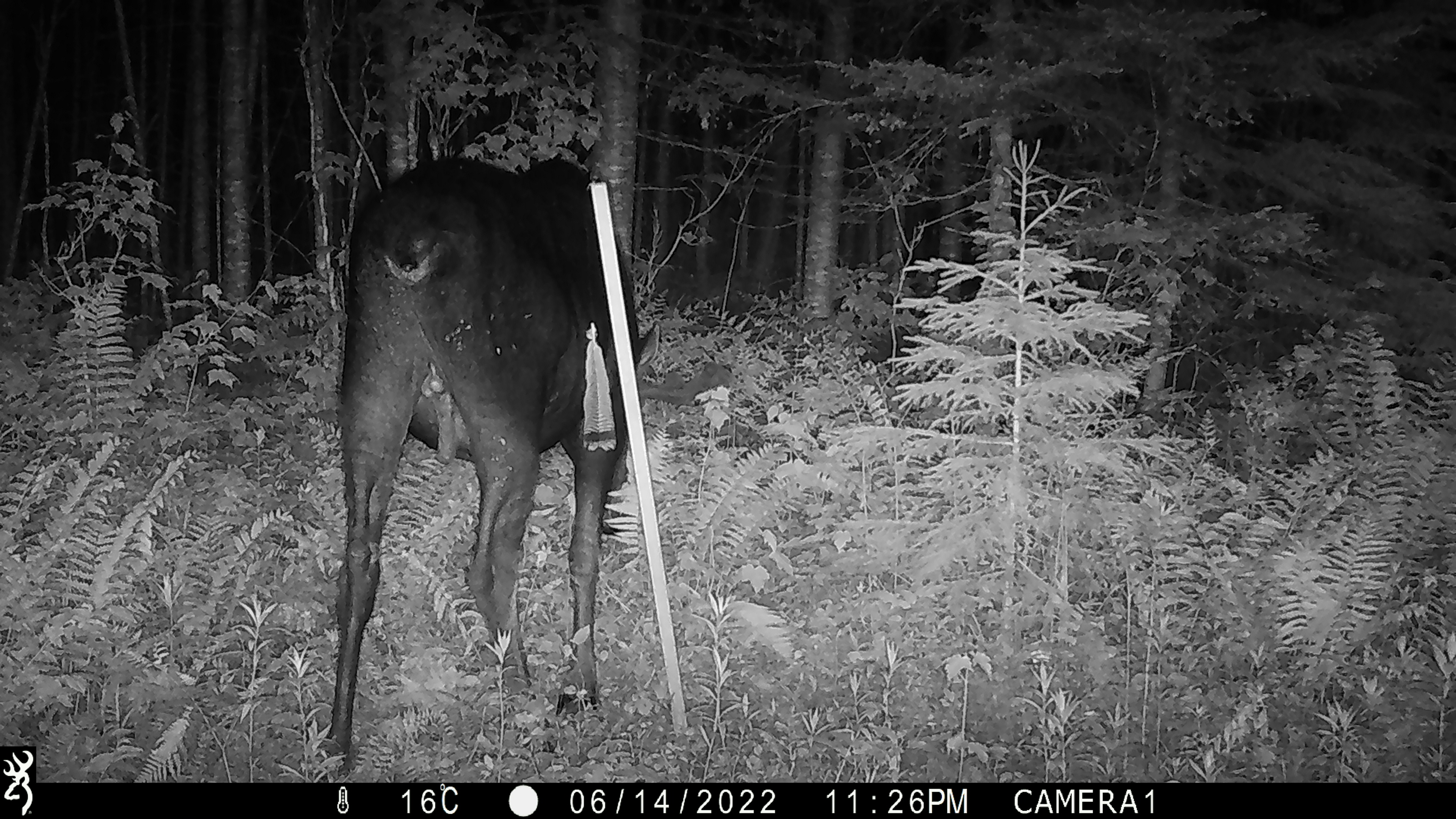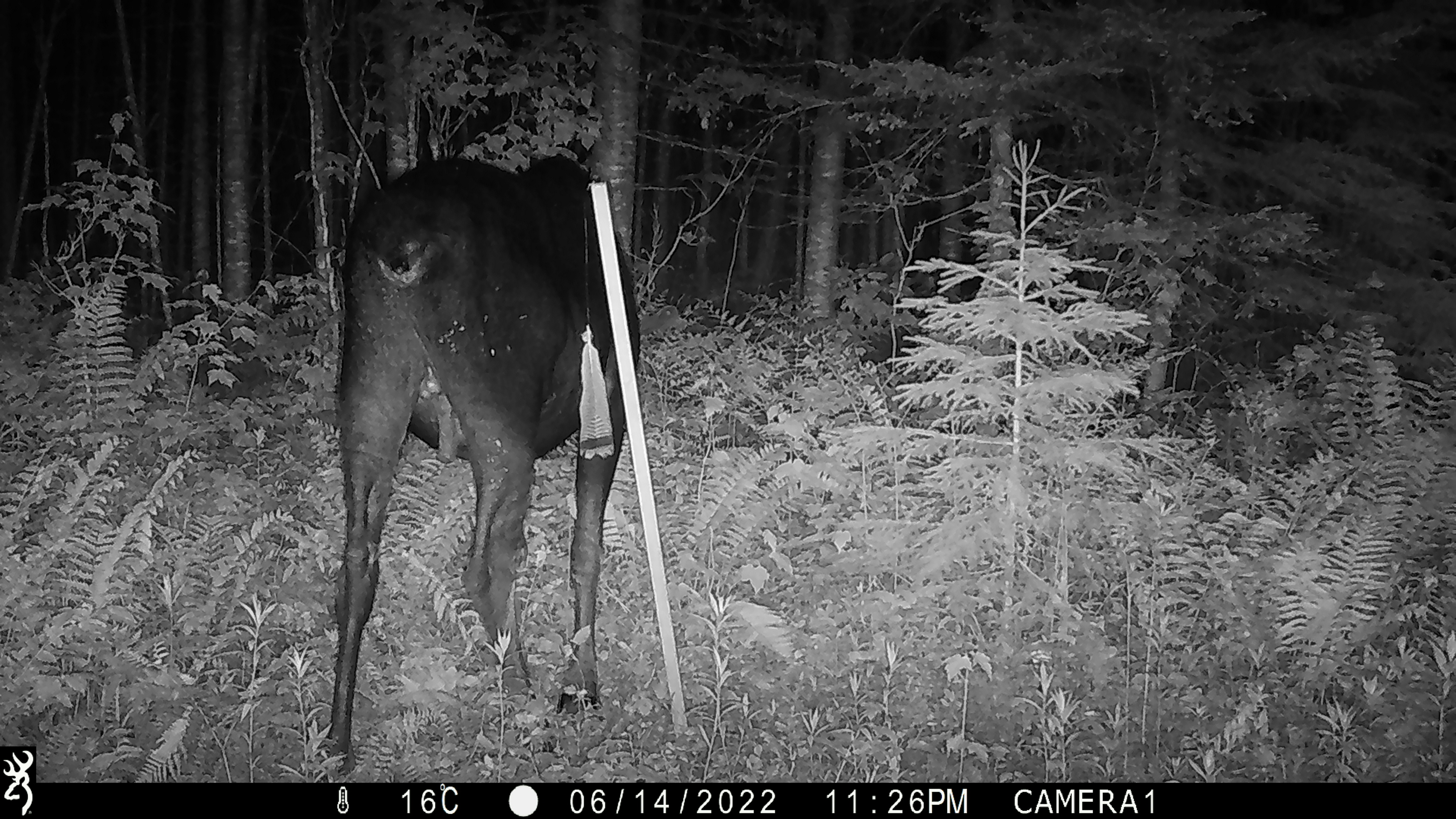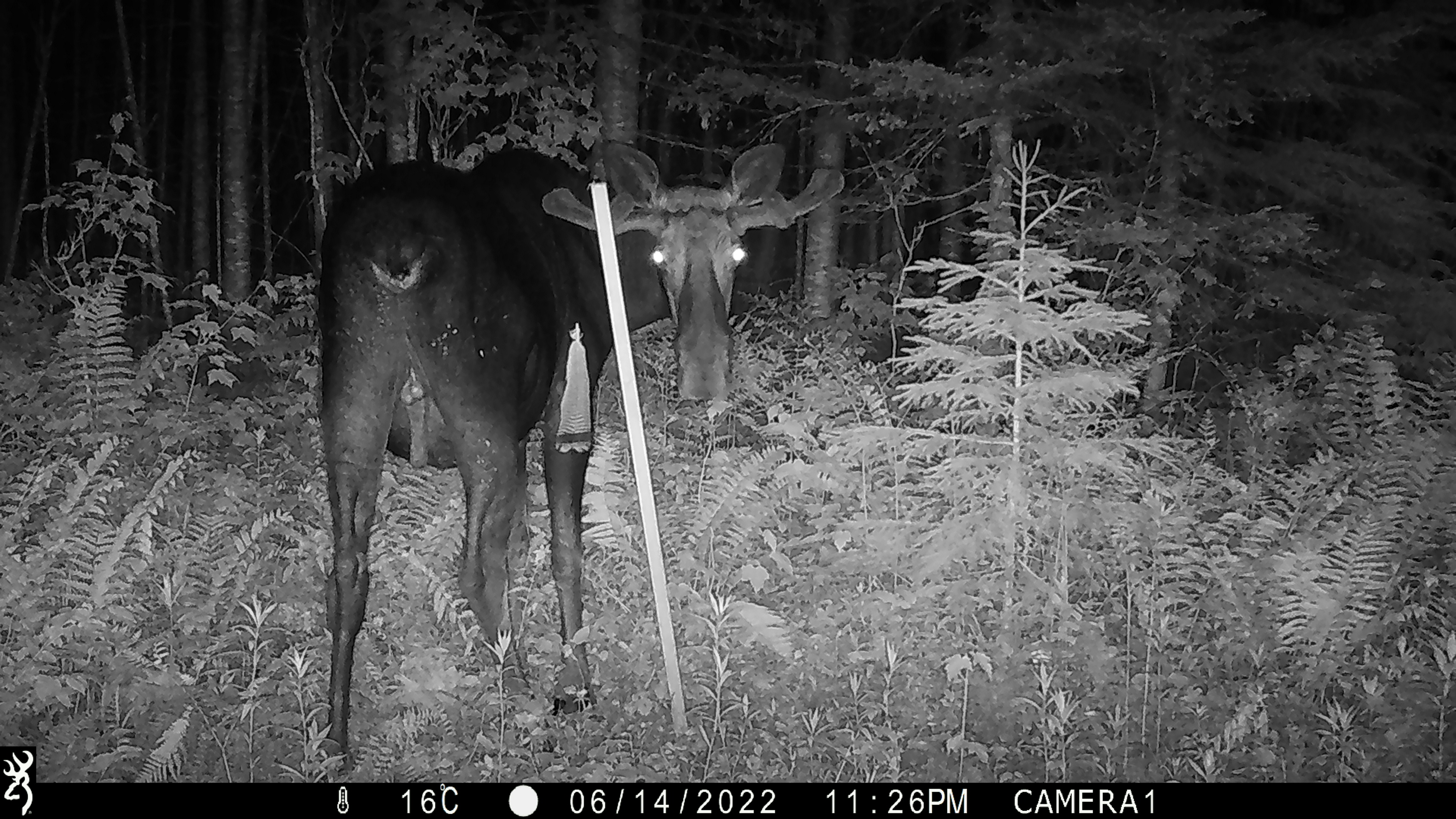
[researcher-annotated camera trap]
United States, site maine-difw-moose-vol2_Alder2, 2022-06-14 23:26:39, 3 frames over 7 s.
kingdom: Animalia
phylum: Chordata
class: Mammalia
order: Artiodactyla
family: Cervidae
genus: Alces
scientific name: Alces alces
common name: moose